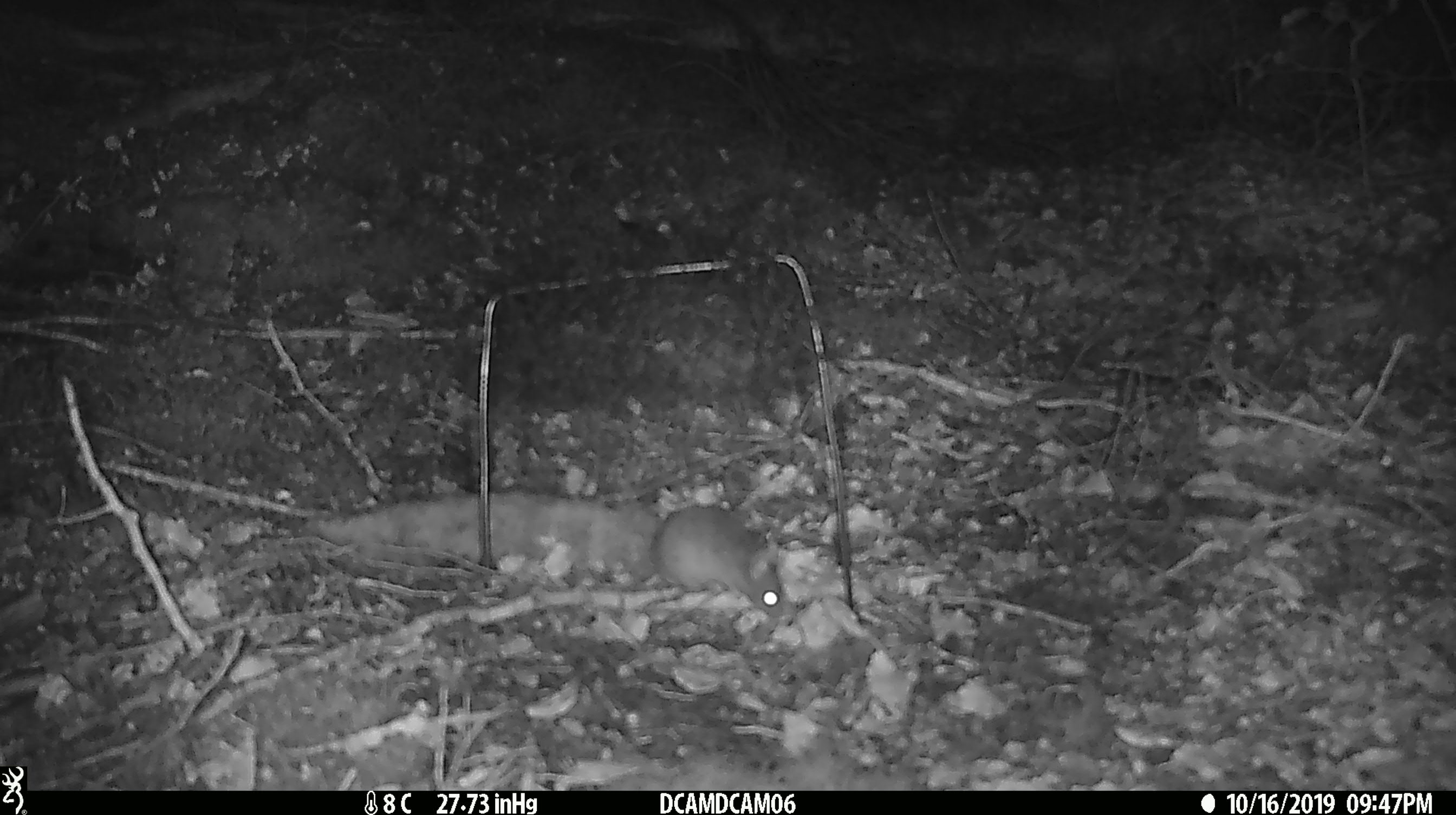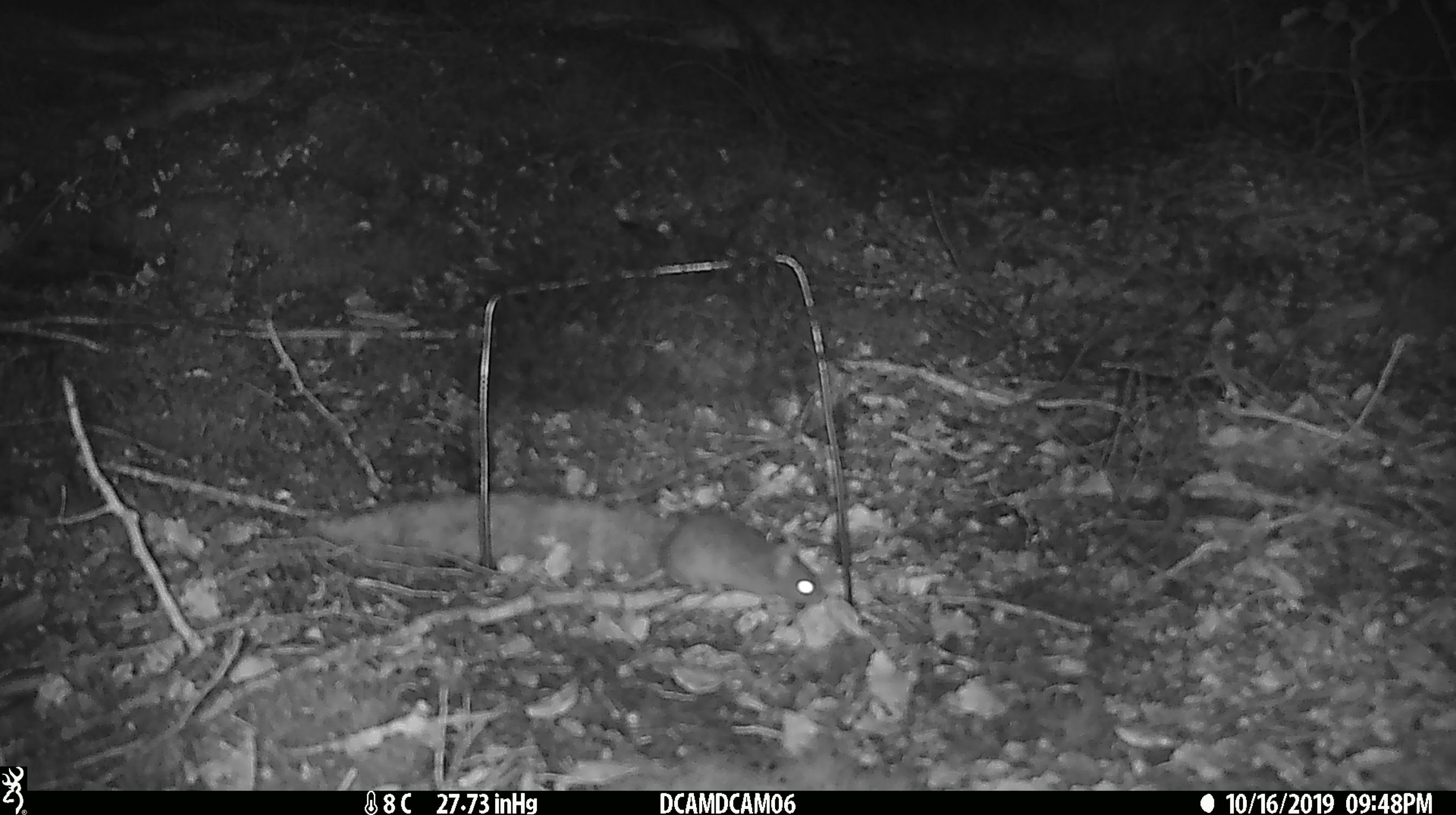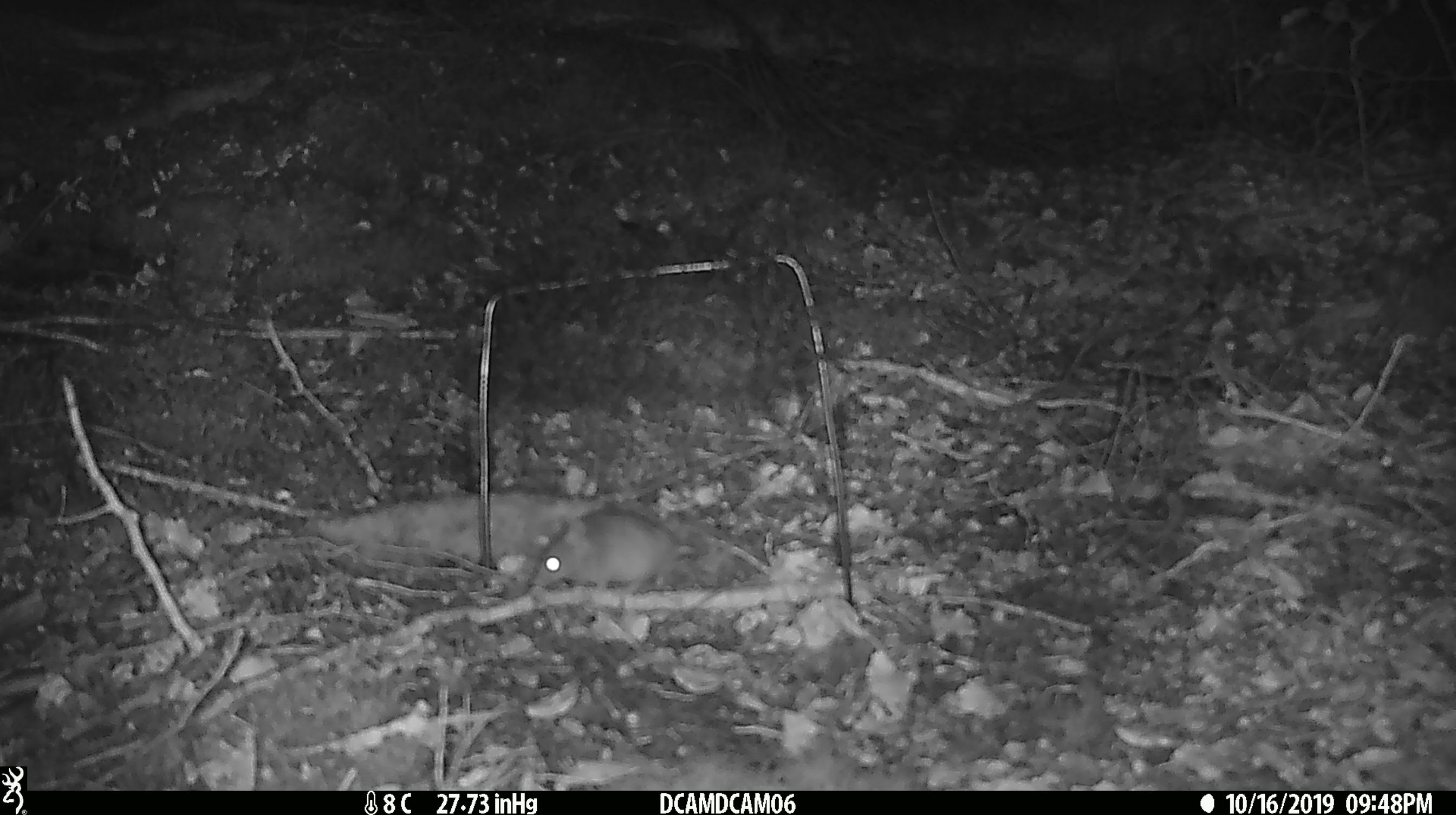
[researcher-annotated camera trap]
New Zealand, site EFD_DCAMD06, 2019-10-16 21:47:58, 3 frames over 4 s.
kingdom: Animalia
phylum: Chordata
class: Mammalia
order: Rodentia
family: Muridae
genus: Mus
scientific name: Mus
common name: mouse